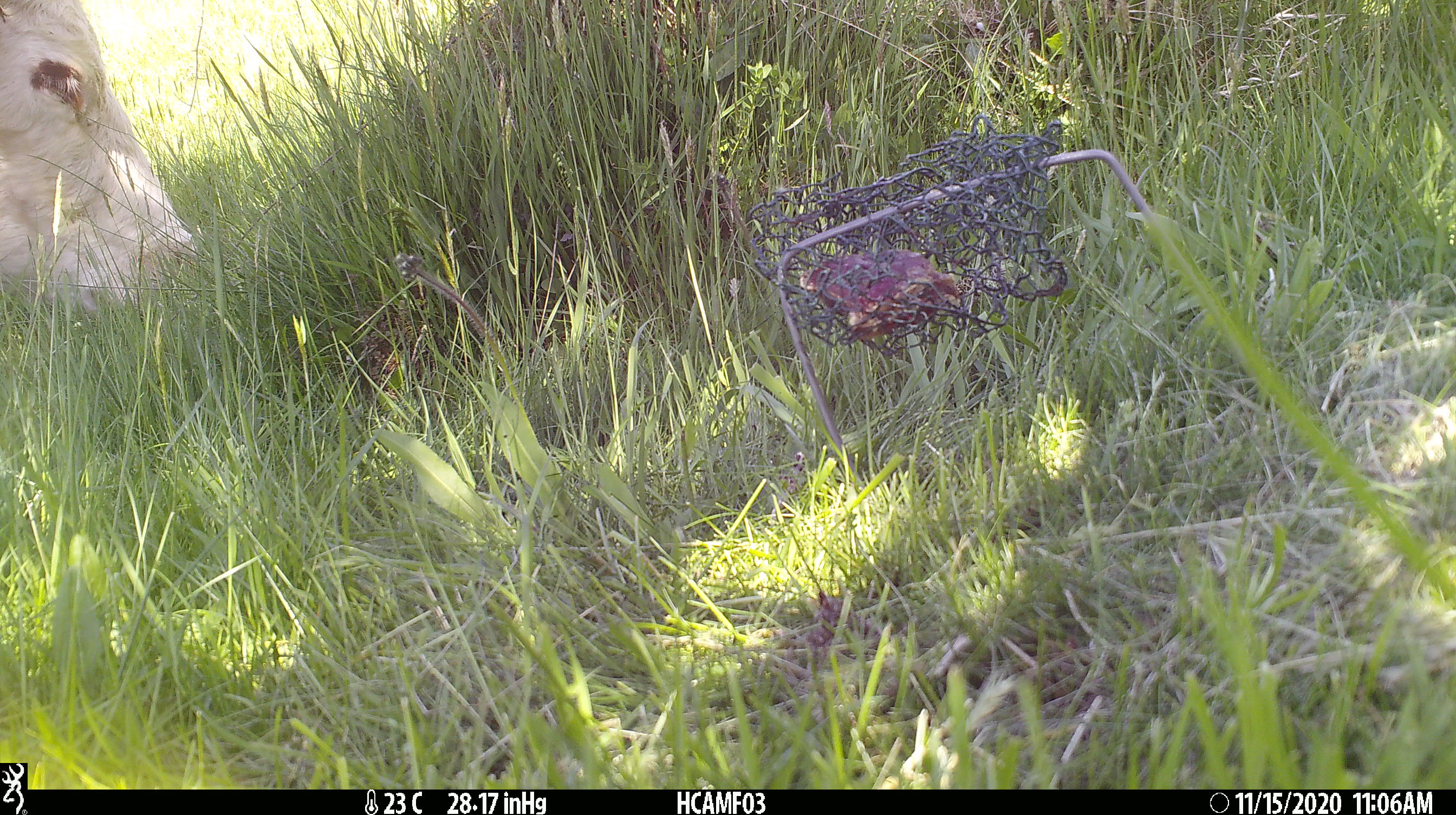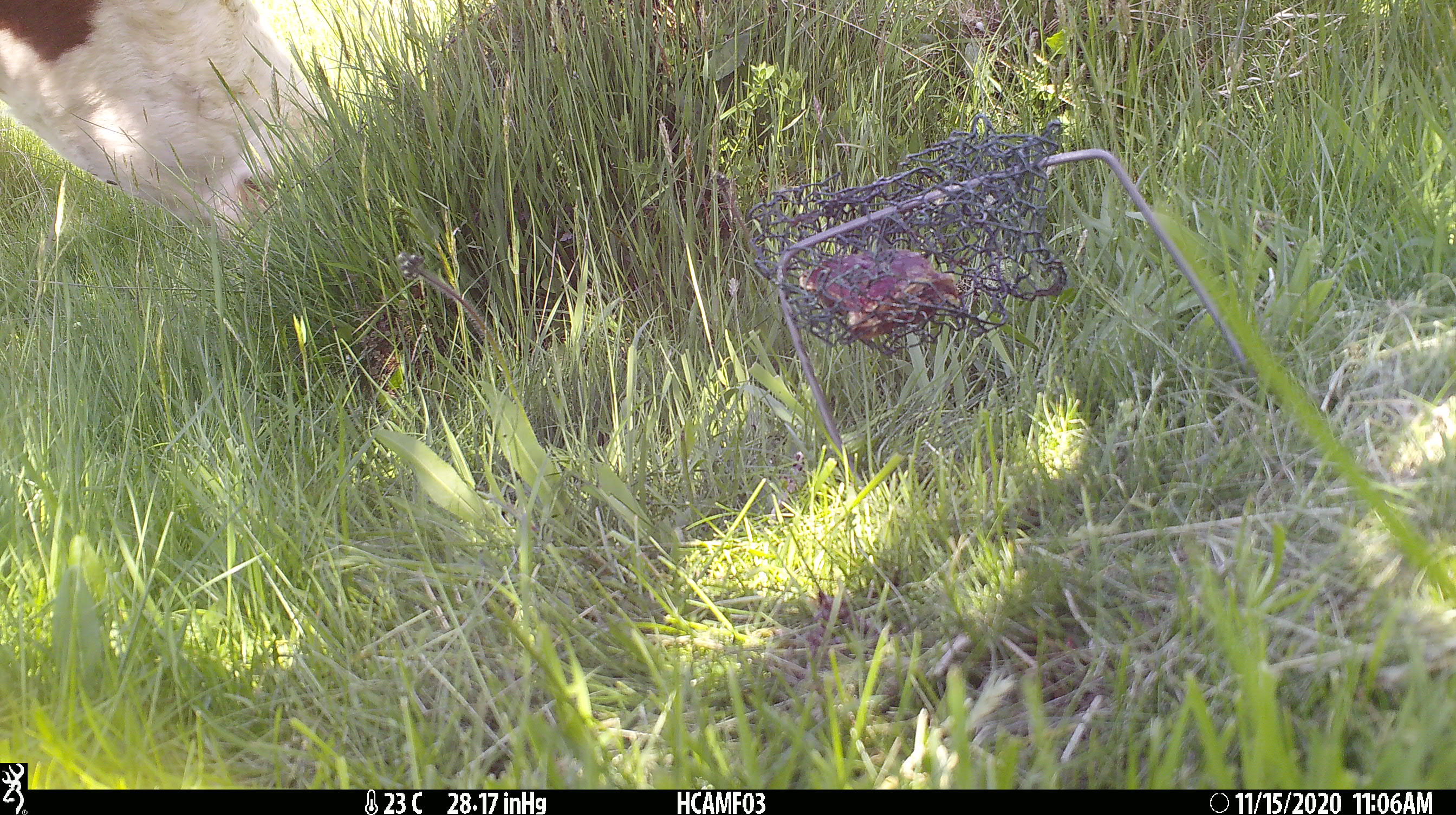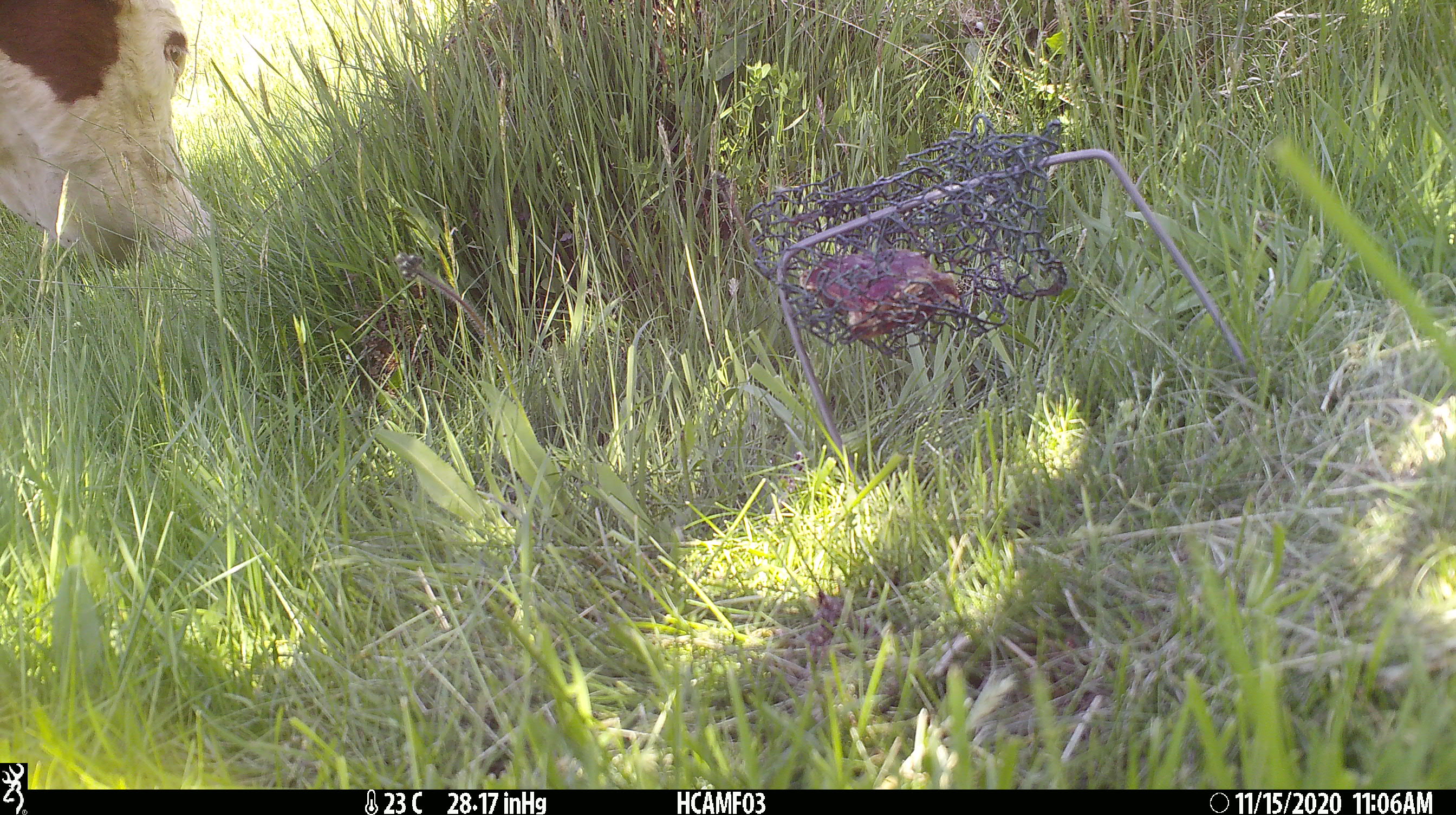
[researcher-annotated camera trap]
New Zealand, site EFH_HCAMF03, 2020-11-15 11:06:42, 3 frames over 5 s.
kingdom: Animalia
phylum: Chordata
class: Mammalia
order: Artiodactyla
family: Bovidae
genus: Bos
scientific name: Bos taurus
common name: domestic cow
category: cow